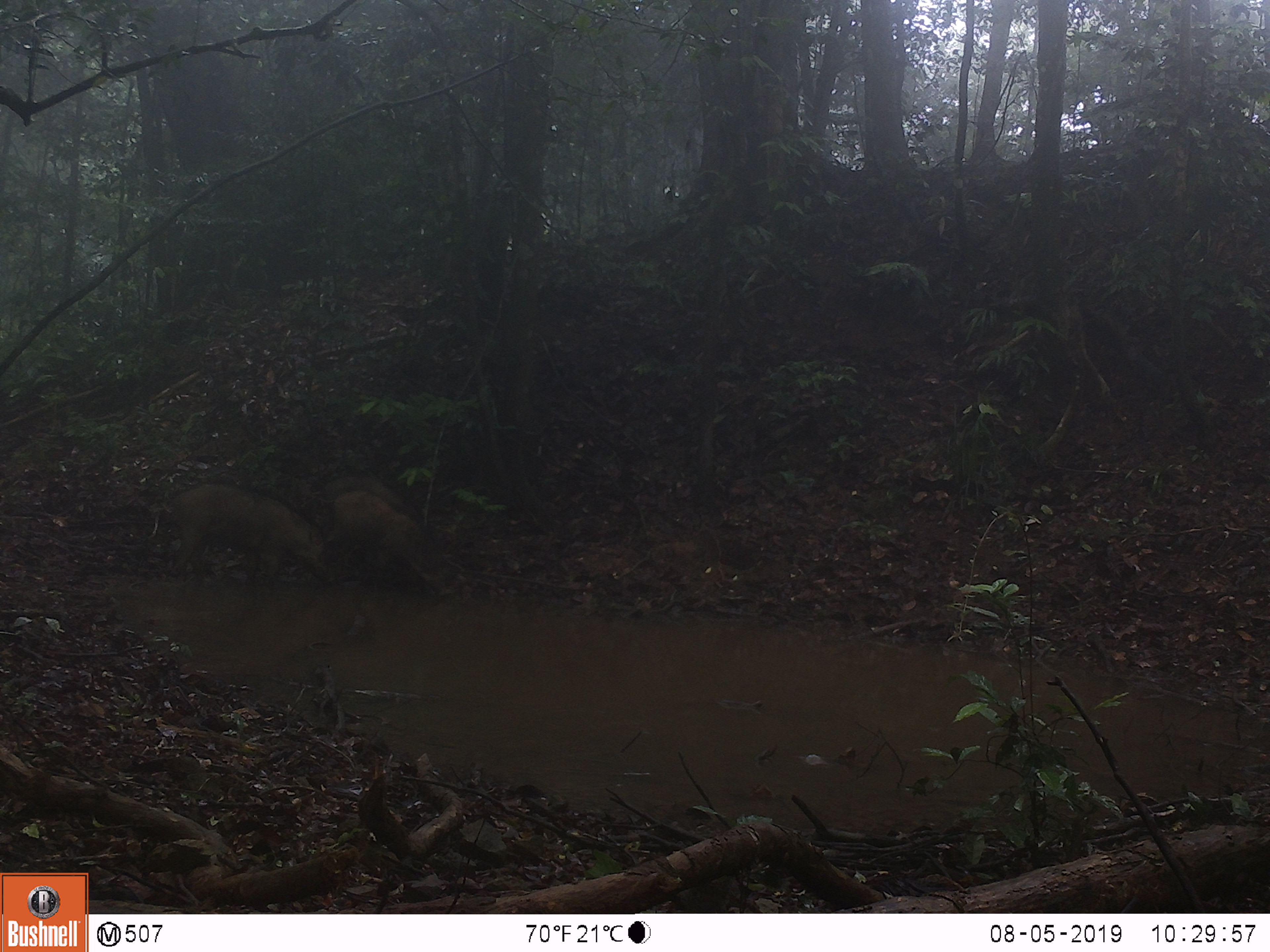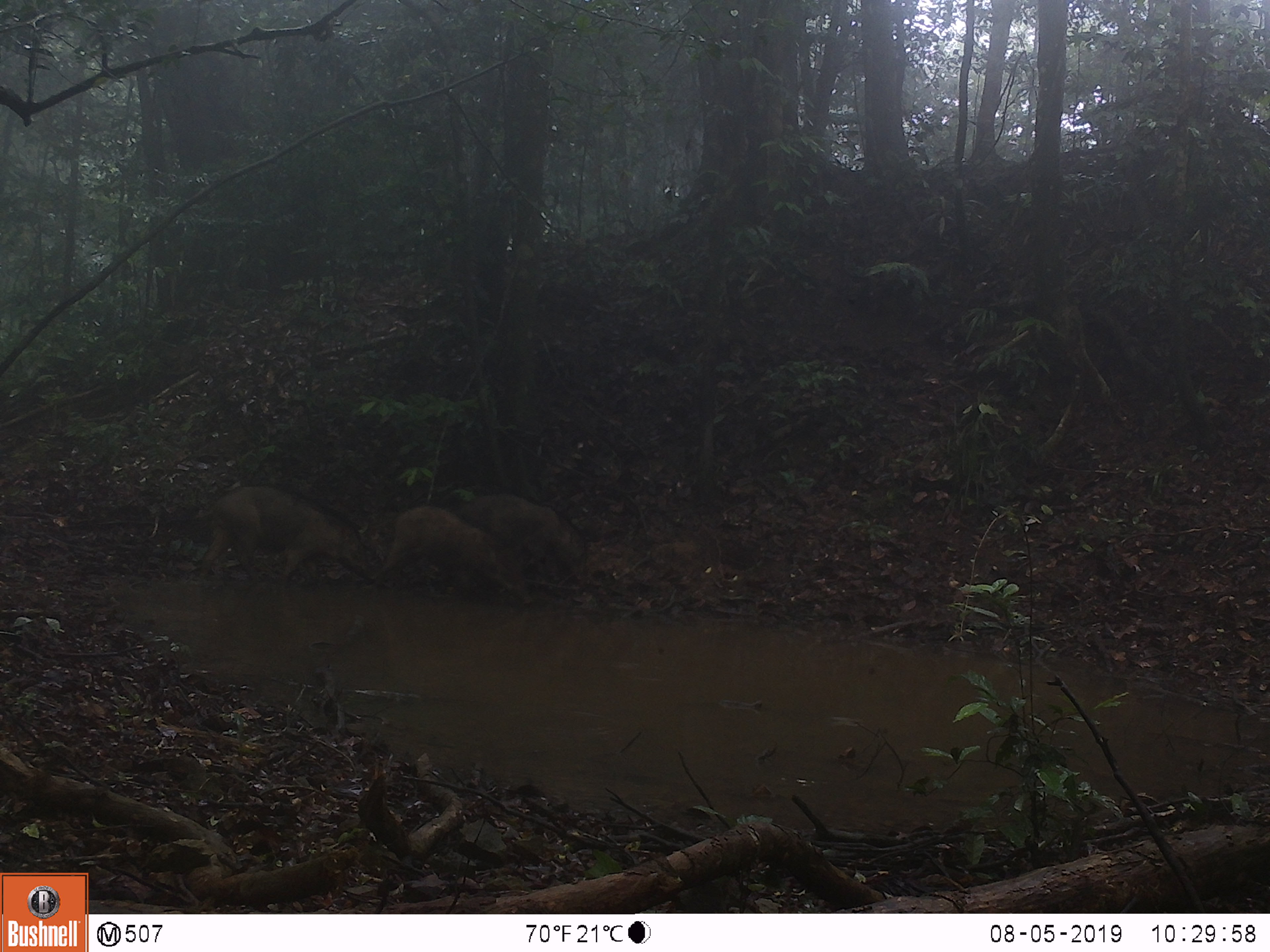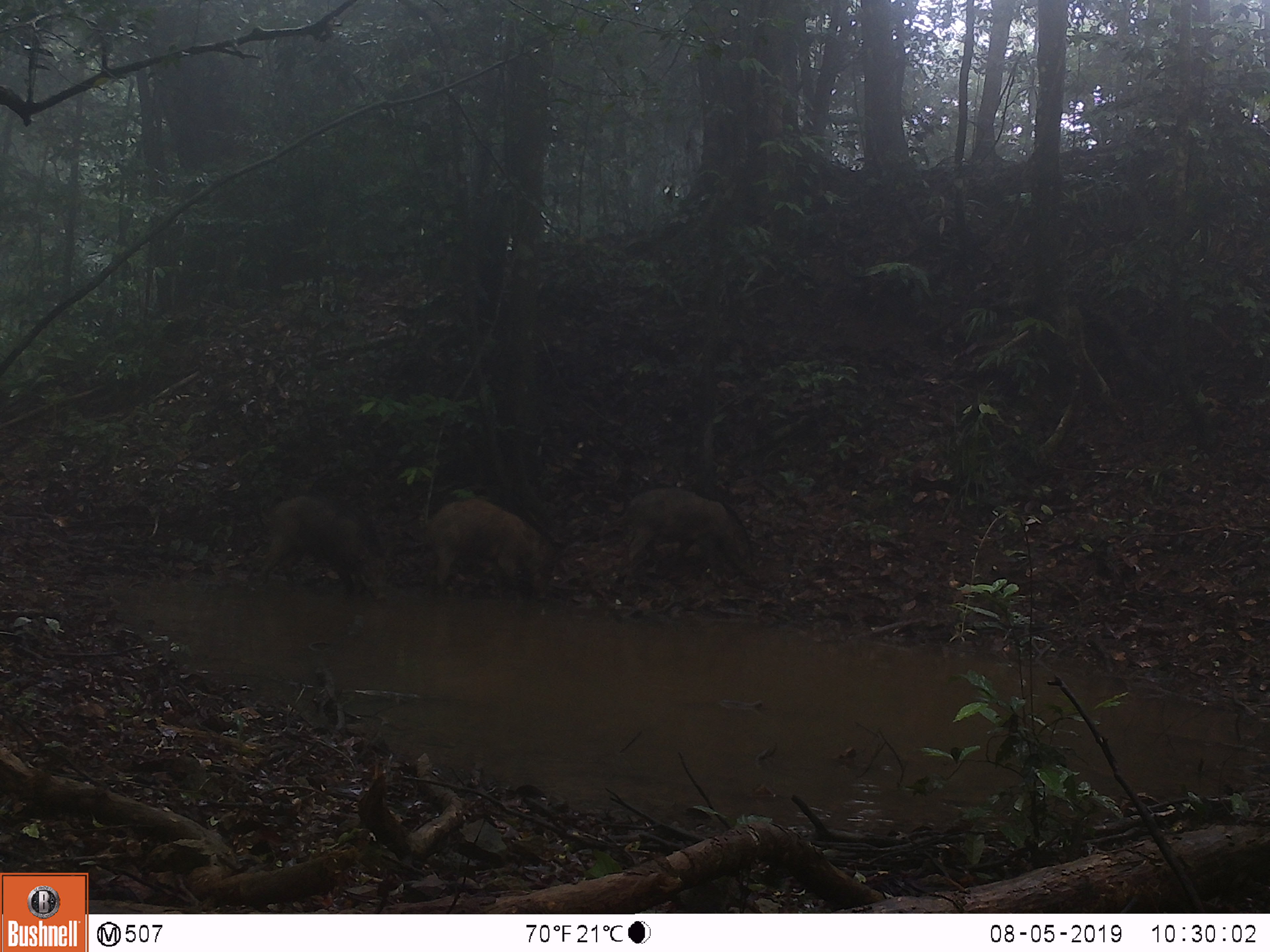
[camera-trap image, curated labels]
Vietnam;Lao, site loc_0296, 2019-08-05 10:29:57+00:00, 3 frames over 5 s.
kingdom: Animalia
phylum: Chordata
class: Mammalia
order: Artiodactyla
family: Suidae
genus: Sus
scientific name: Sus scrofa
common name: eurasian wild pig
Eurasian wild pig (Sus scrofa). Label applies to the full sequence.